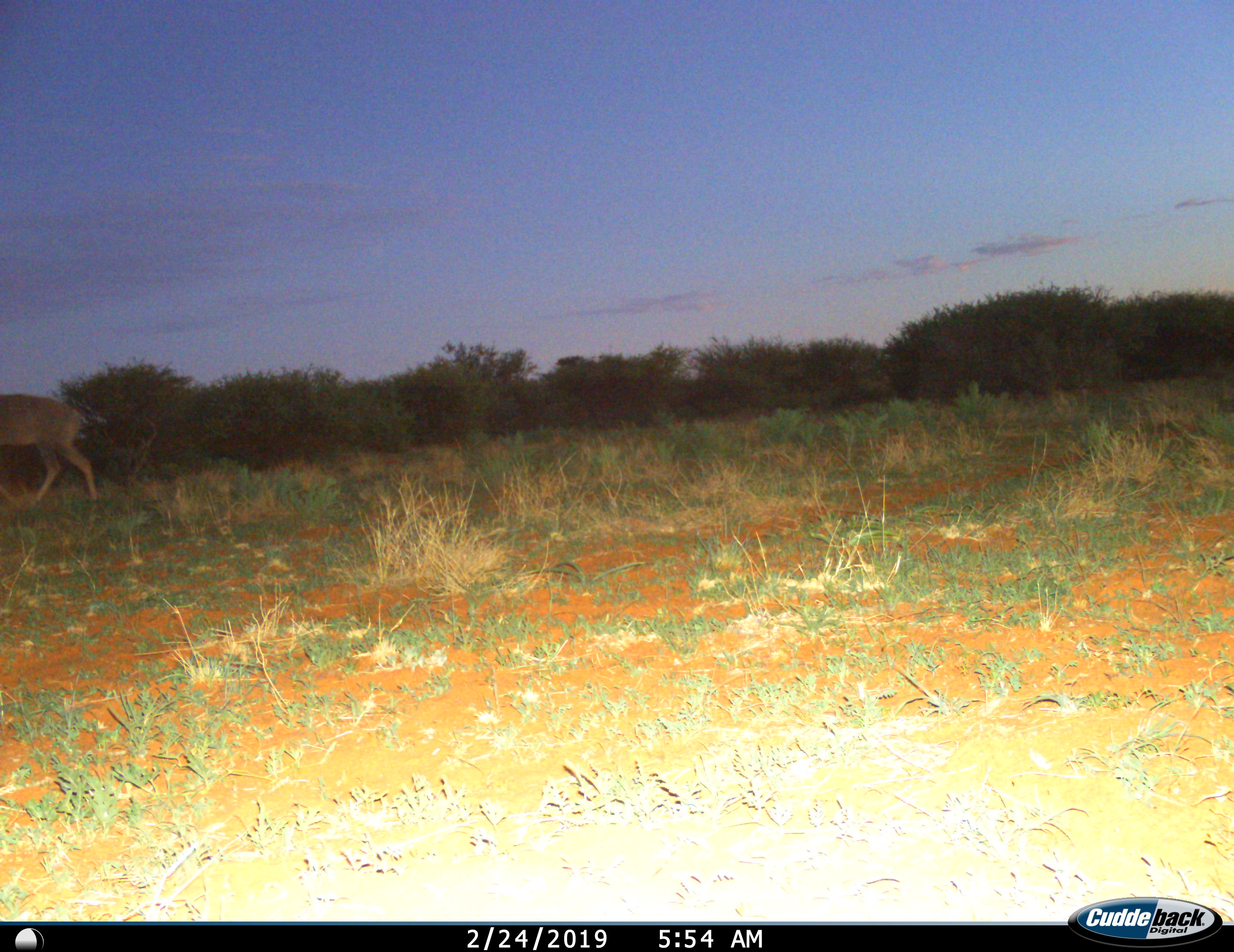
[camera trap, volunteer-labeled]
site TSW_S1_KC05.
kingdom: Animalia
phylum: Chordata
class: Mammalia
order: Artiodactyla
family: Bovidae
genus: Tragelaphus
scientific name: Tragelaphus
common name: kudu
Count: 1.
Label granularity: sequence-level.